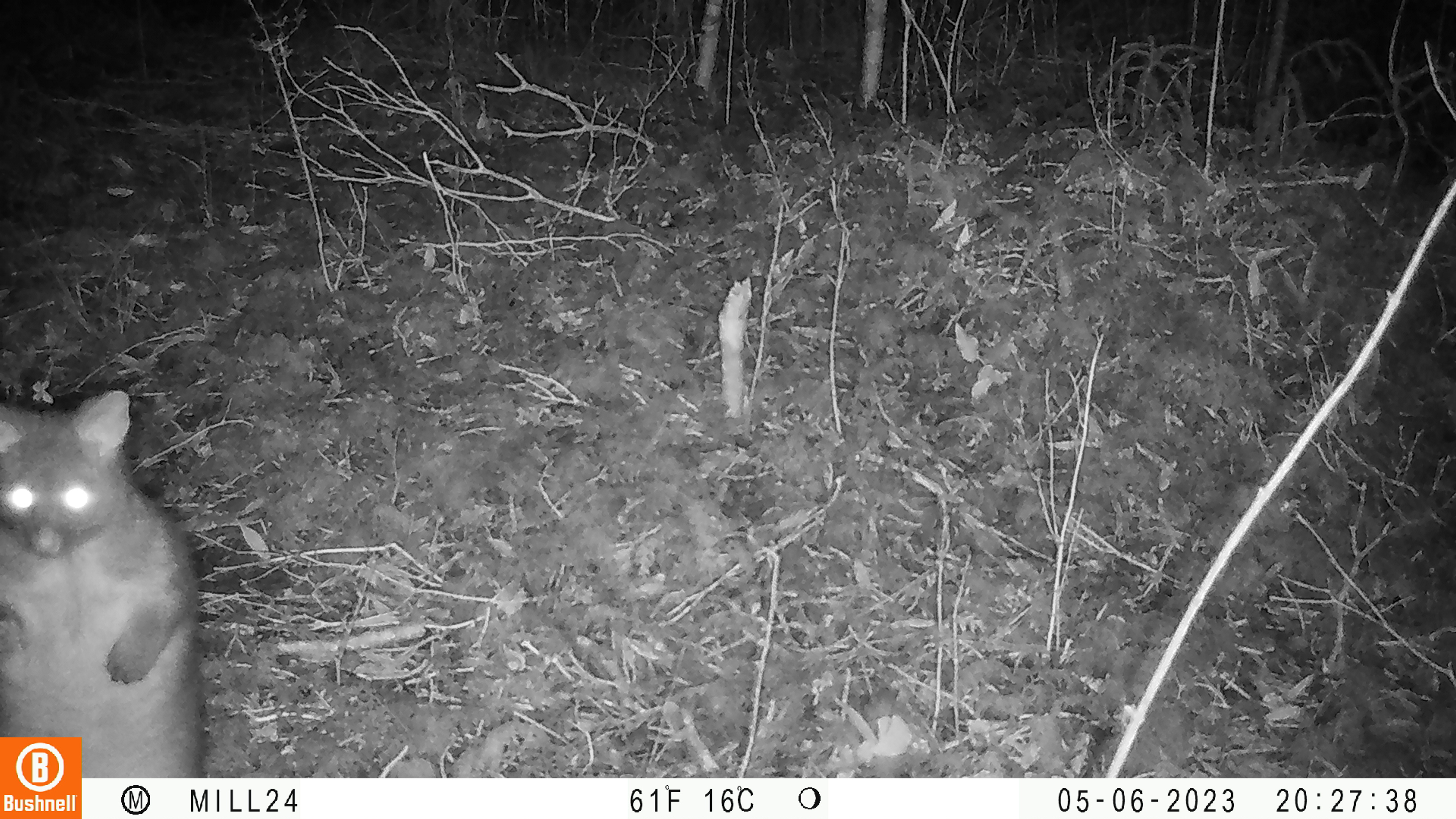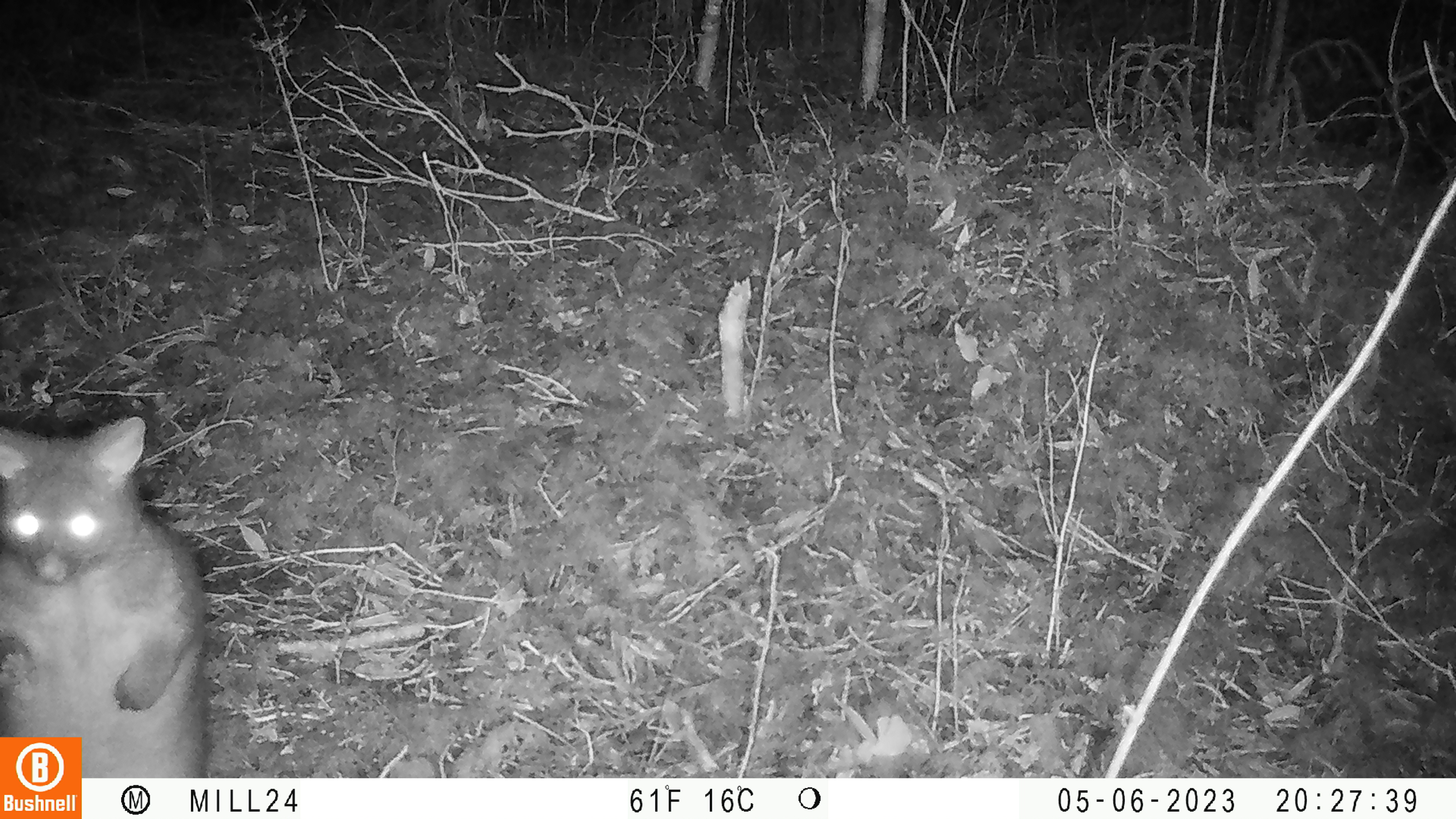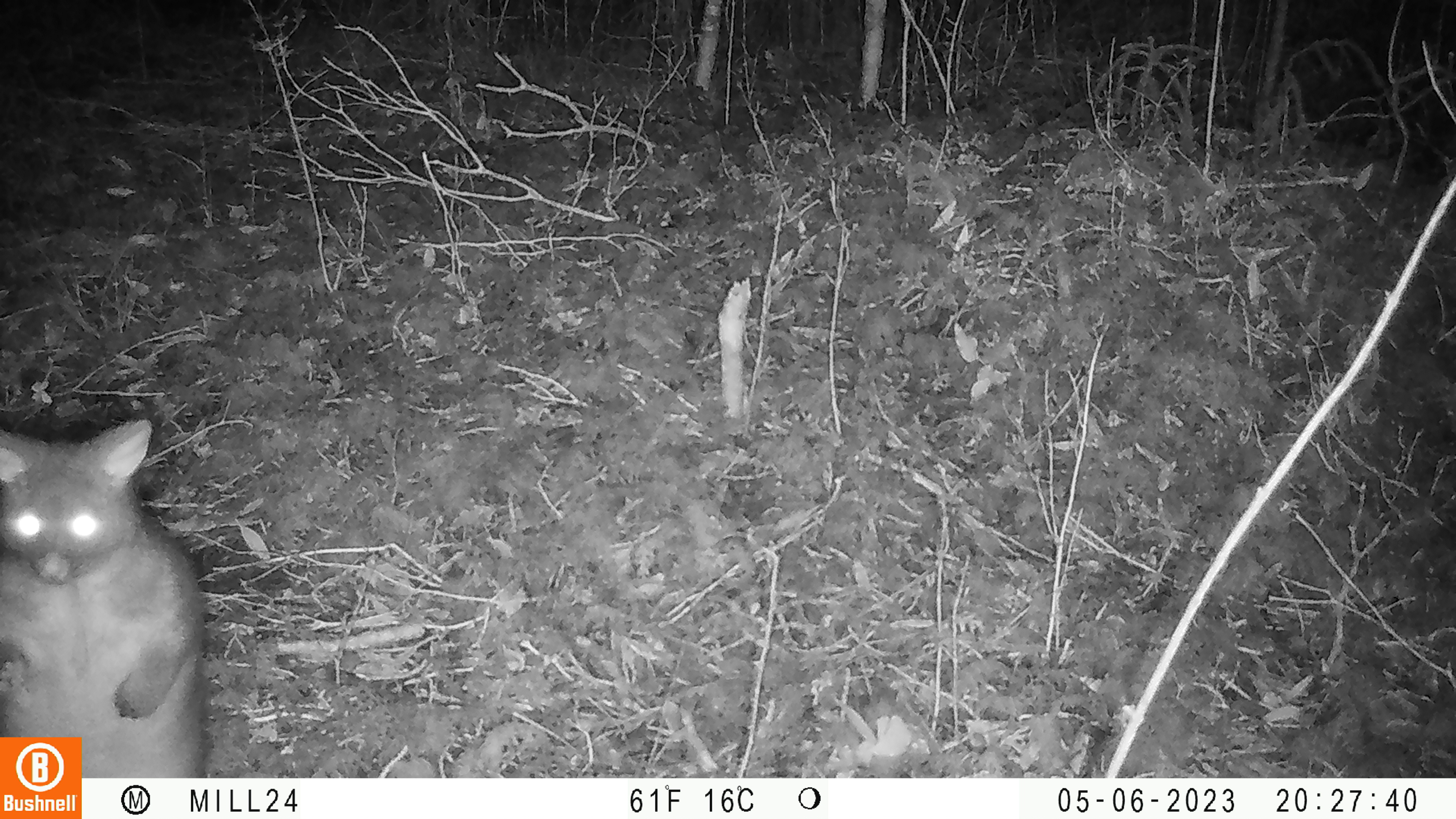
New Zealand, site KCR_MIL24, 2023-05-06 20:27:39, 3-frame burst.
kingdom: Animalia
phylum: Chordata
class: Mammalia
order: Diprotodontia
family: Phalangeridae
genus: Trichosurus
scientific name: Trichosurus vulpecula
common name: common brushtail possum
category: possum